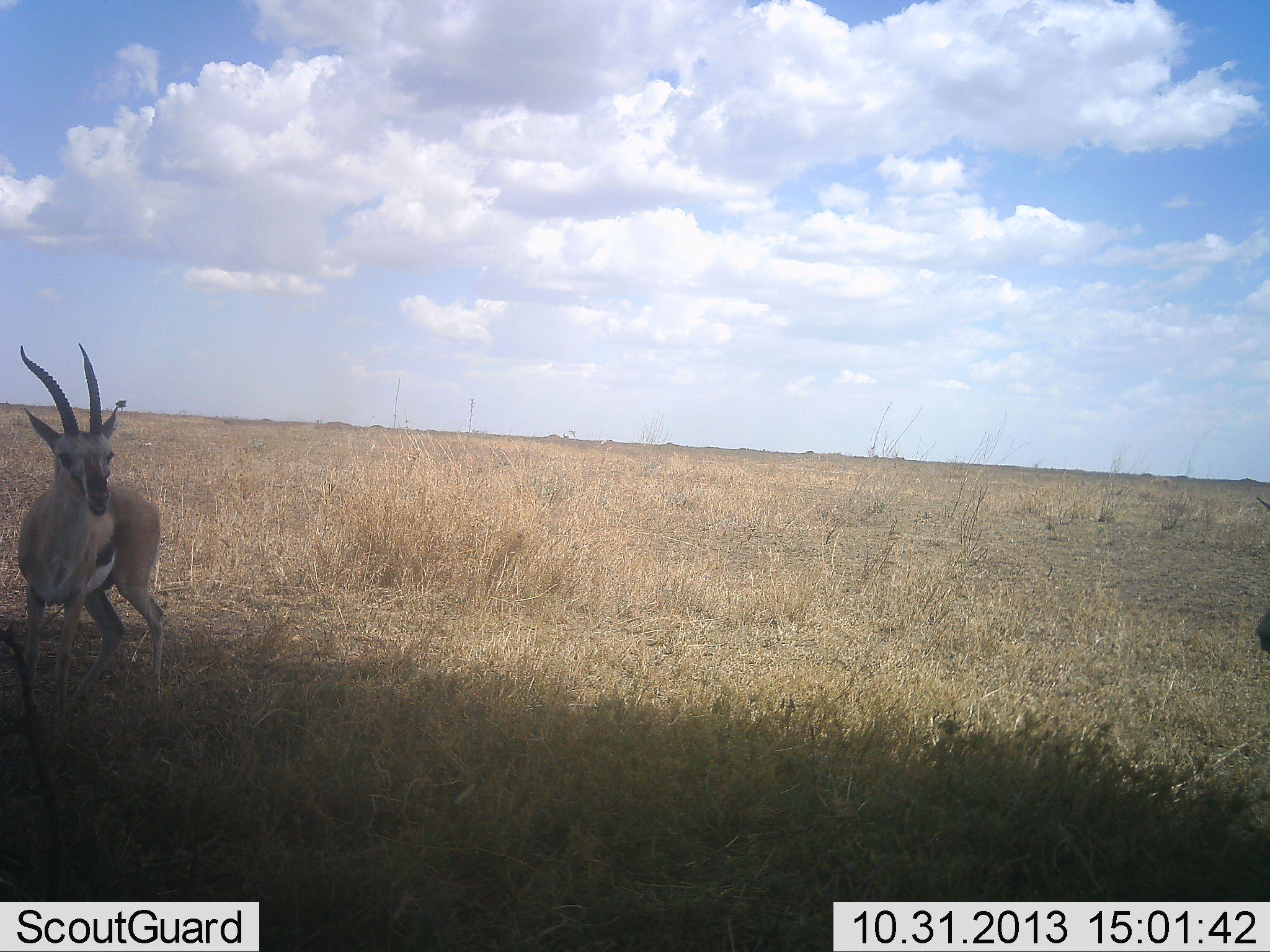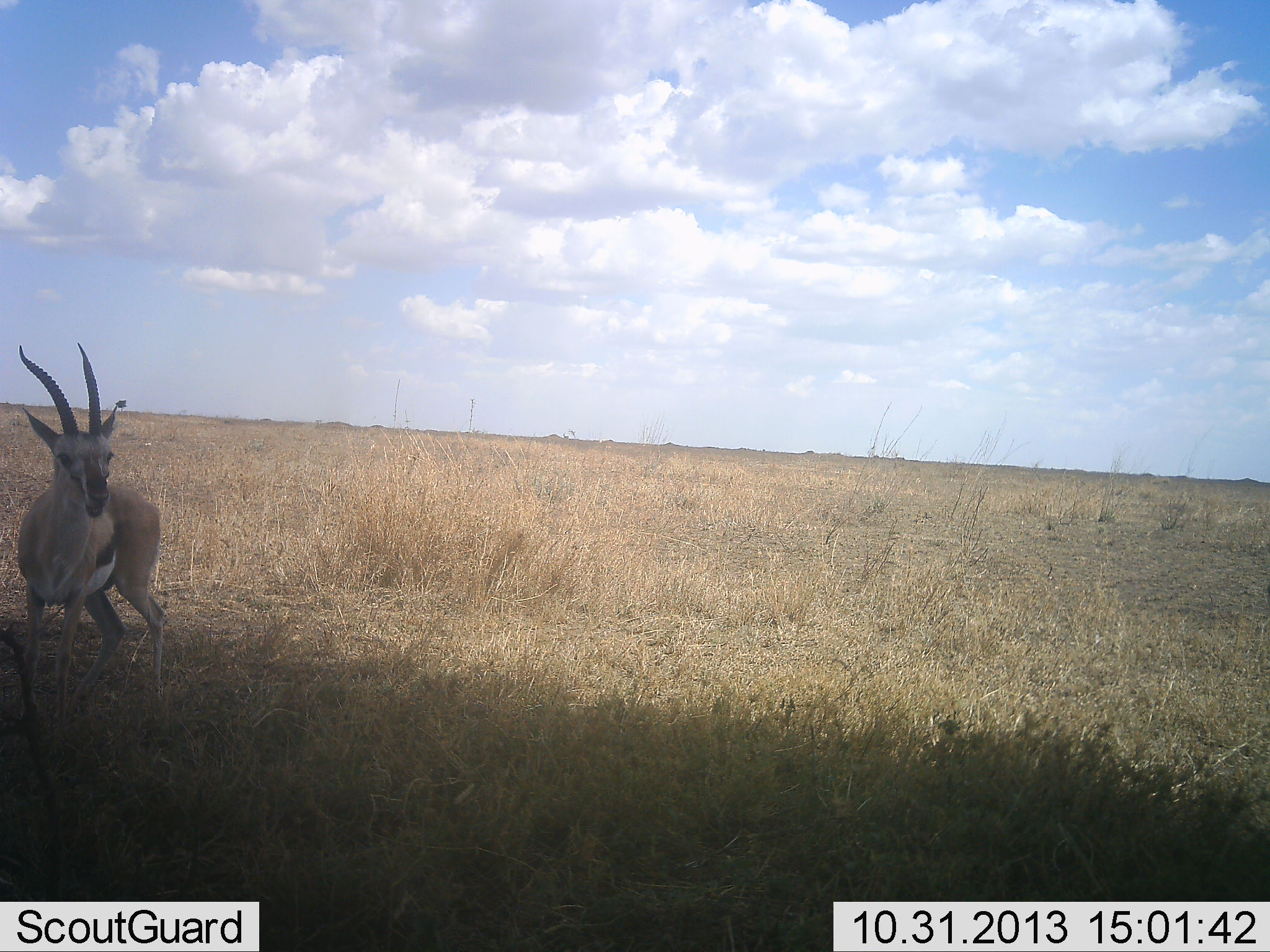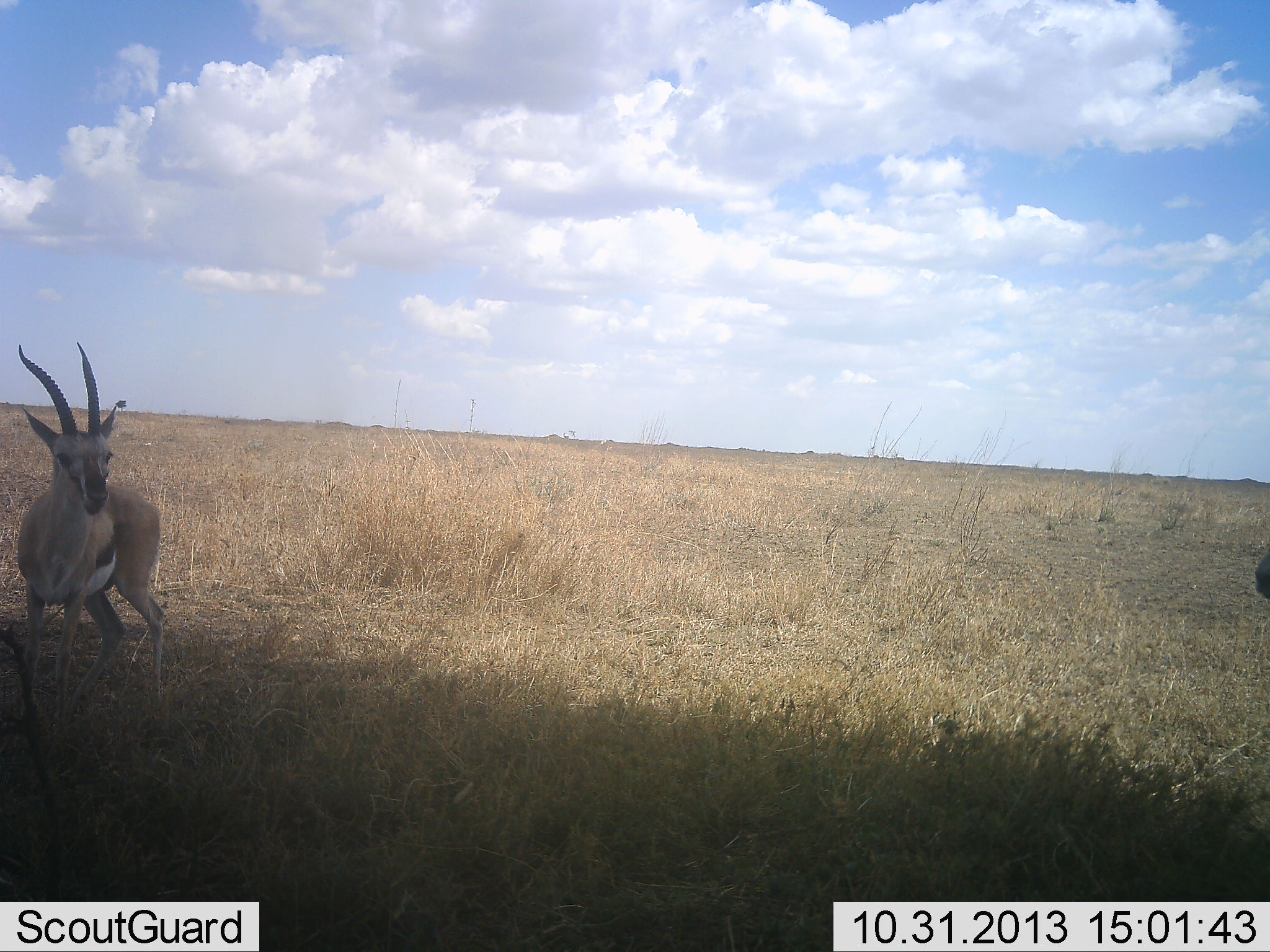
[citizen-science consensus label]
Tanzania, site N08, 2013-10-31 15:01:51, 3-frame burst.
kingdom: Animalia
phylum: Chordata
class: Mammalia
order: Artiodactyla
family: Bovidae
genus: Eudorcas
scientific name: Eudorcas thomsonii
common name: thomson's gazelle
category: gazellethomsons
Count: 2.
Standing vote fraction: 80%.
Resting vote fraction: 0%.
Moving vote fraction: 30%.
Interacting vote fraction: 0%.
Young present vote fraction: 0%.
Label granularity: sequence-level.